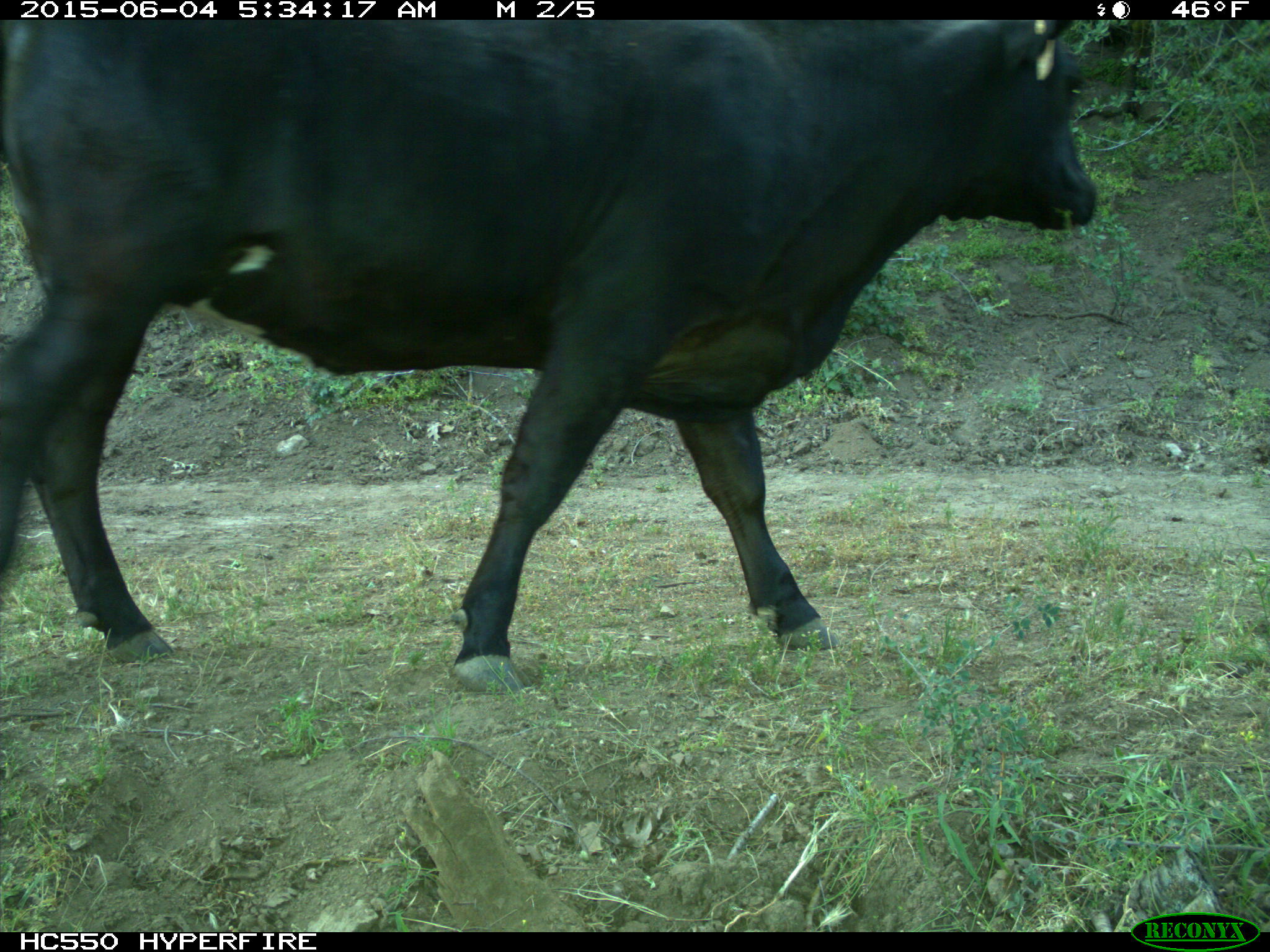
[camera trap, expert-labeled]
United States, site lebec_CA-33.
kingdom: Animalia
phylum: Chordata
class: Mammalia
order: Artiodactyla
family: Bovidae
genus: Bos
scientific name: Bos taurus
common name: domestic cow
Bos taurus (domestic cow).